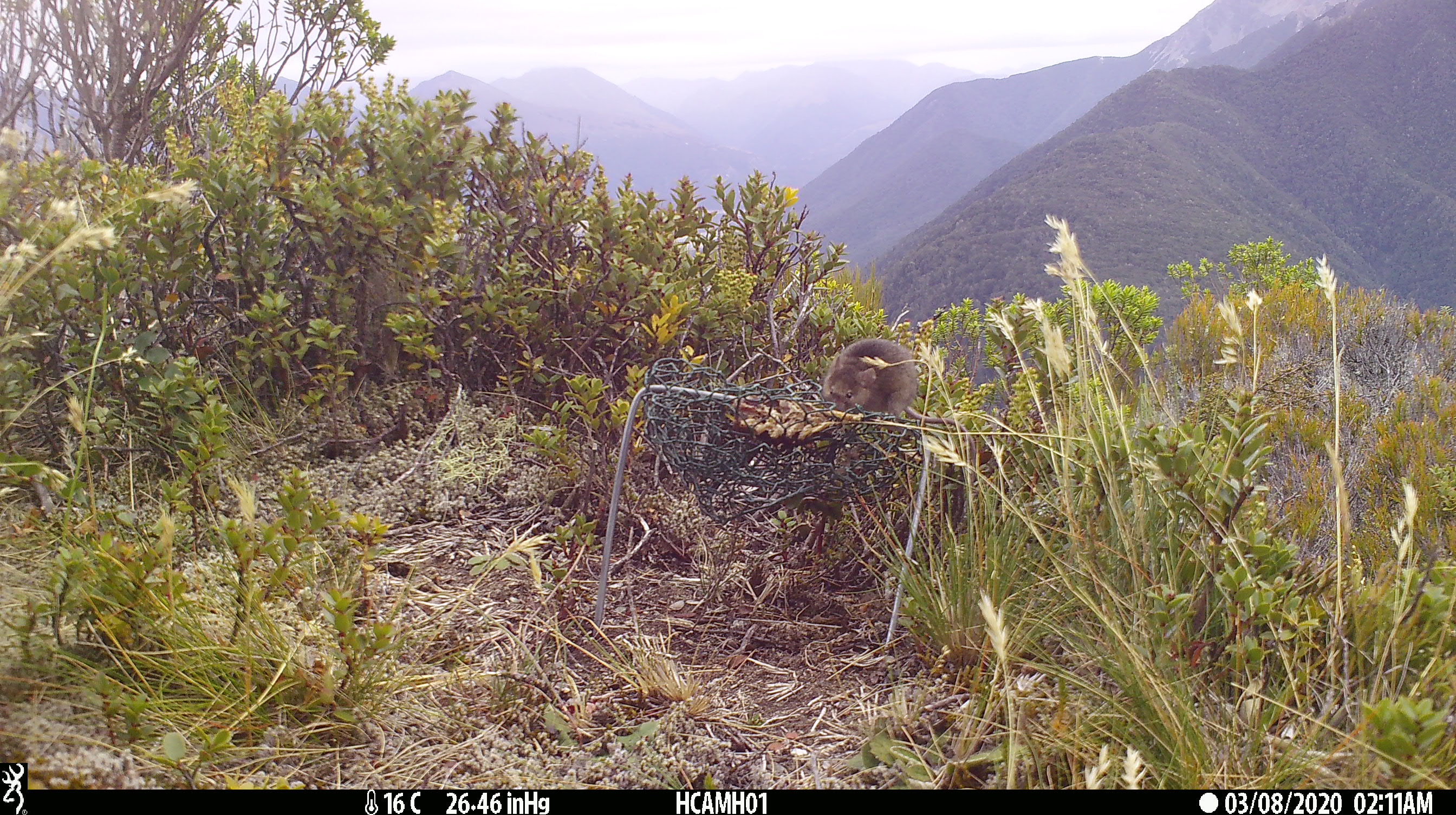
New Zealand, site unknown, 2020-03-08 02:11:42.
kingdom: Animalia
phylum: Chordata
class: Mammalia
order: Rodentia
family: Muridae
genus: Mus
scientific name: Mus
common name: mouse